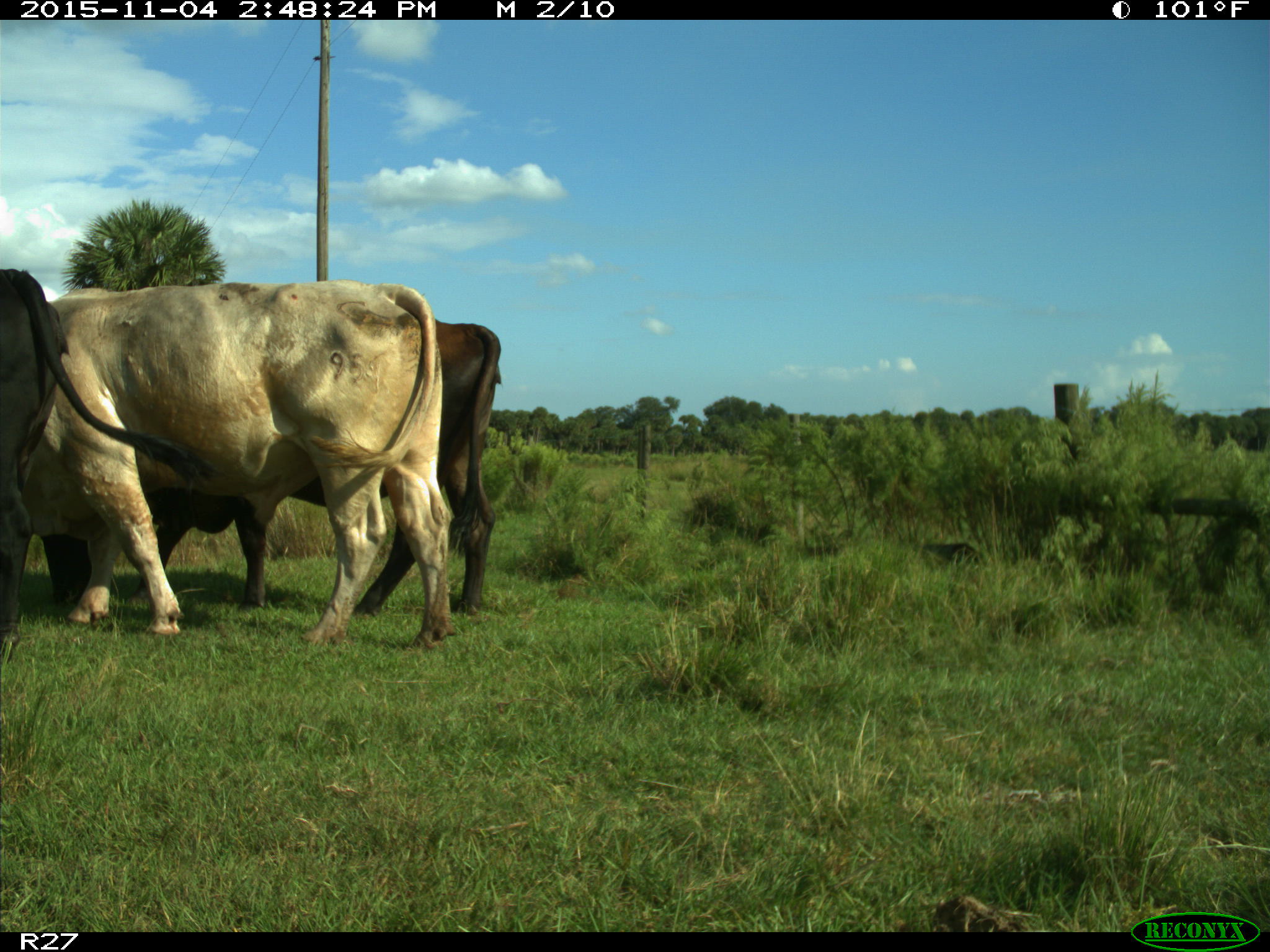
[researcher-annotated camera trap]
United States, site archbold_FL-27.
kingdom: Animalia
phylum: Chordata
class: Mammalia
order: Artiodactyla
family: Bovidae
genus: Bos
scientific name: Bos taurus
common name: domestic cow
Bos taurus (domestic cow).